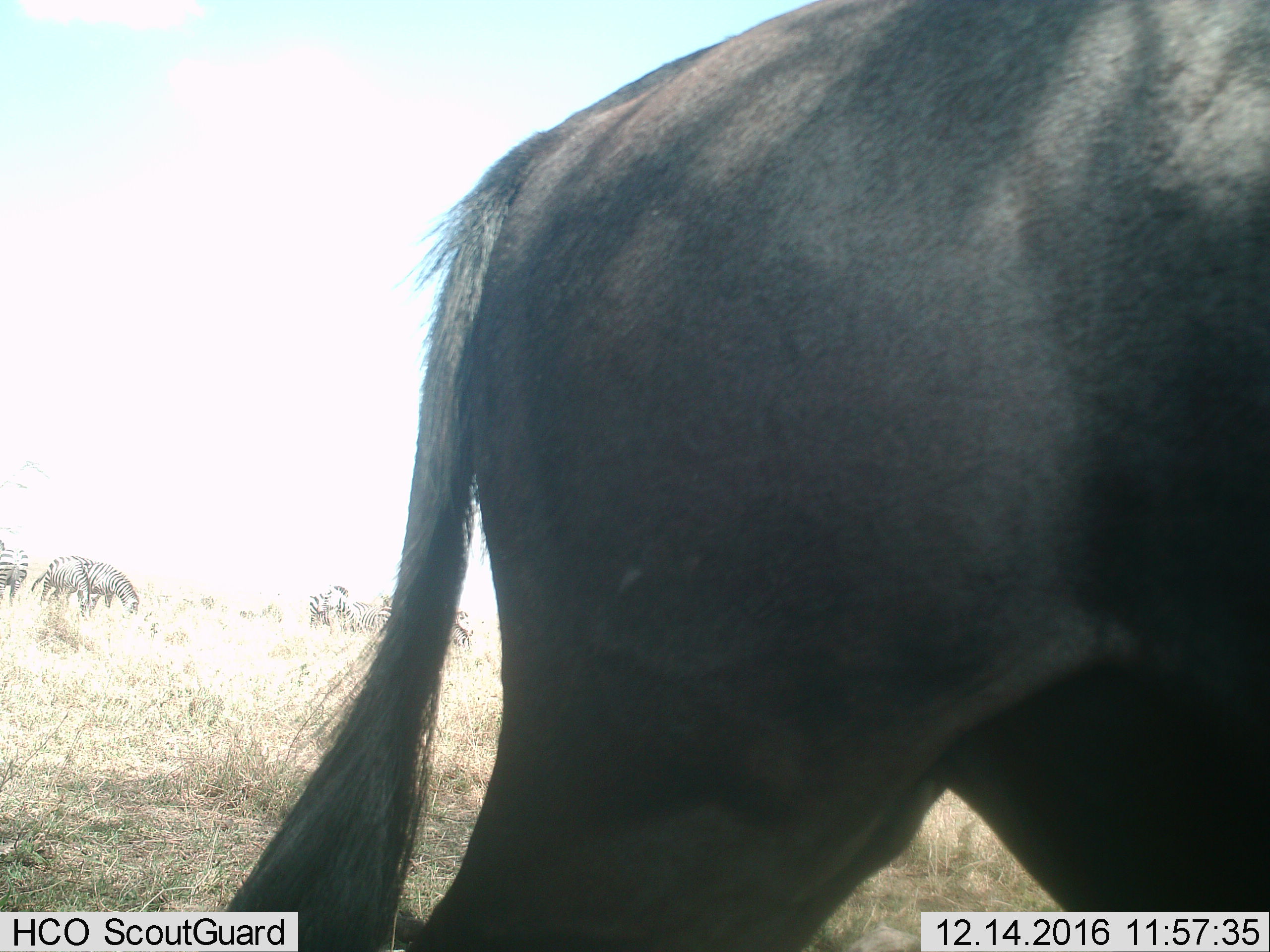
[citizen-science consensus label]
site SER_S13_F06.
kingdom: Animalia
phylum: Chordata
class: Mammalia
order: Perissodactyla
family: Equidae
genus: Equus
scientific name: Equus quagga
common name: plains zebra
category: zebraplains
Zebraplains (plains zebra) (Equus quagga), count 7. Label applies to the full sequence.